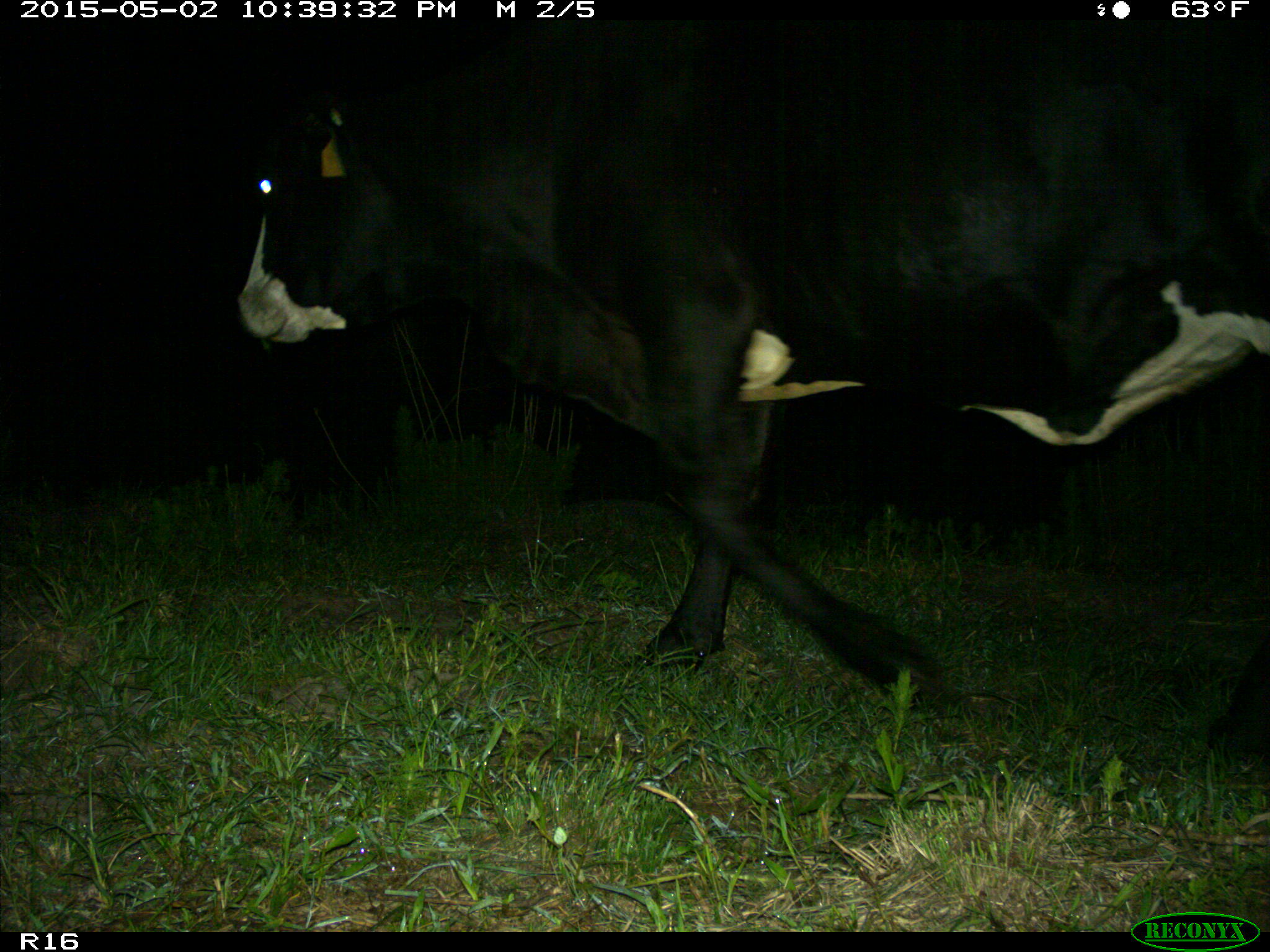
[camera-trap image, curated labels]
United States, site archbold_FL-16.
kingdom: Animalia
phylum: Chordata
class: Mammalia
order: Artiodactyla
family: Bovidae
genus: Bos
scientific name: Bos taurus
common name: domestic cow